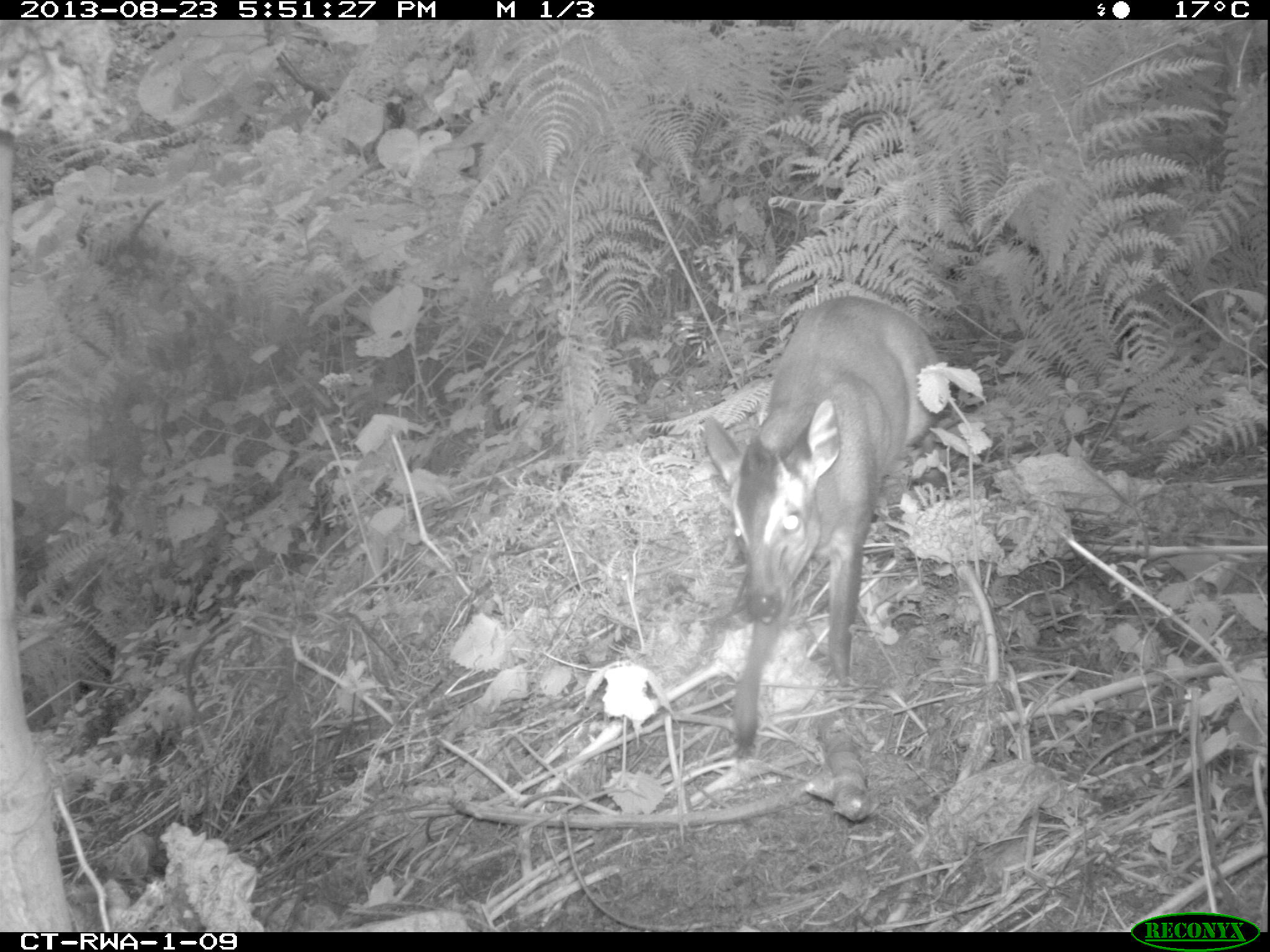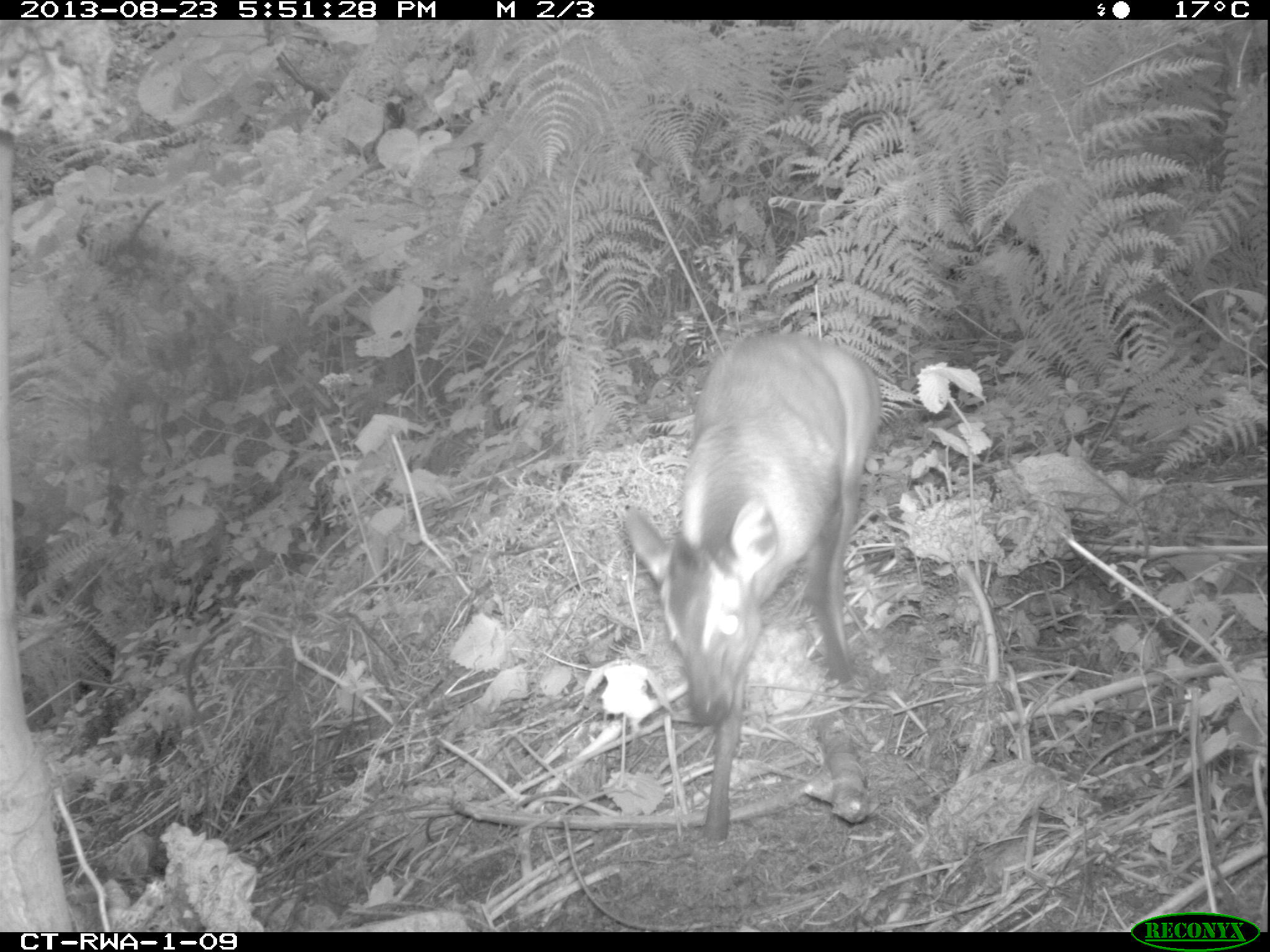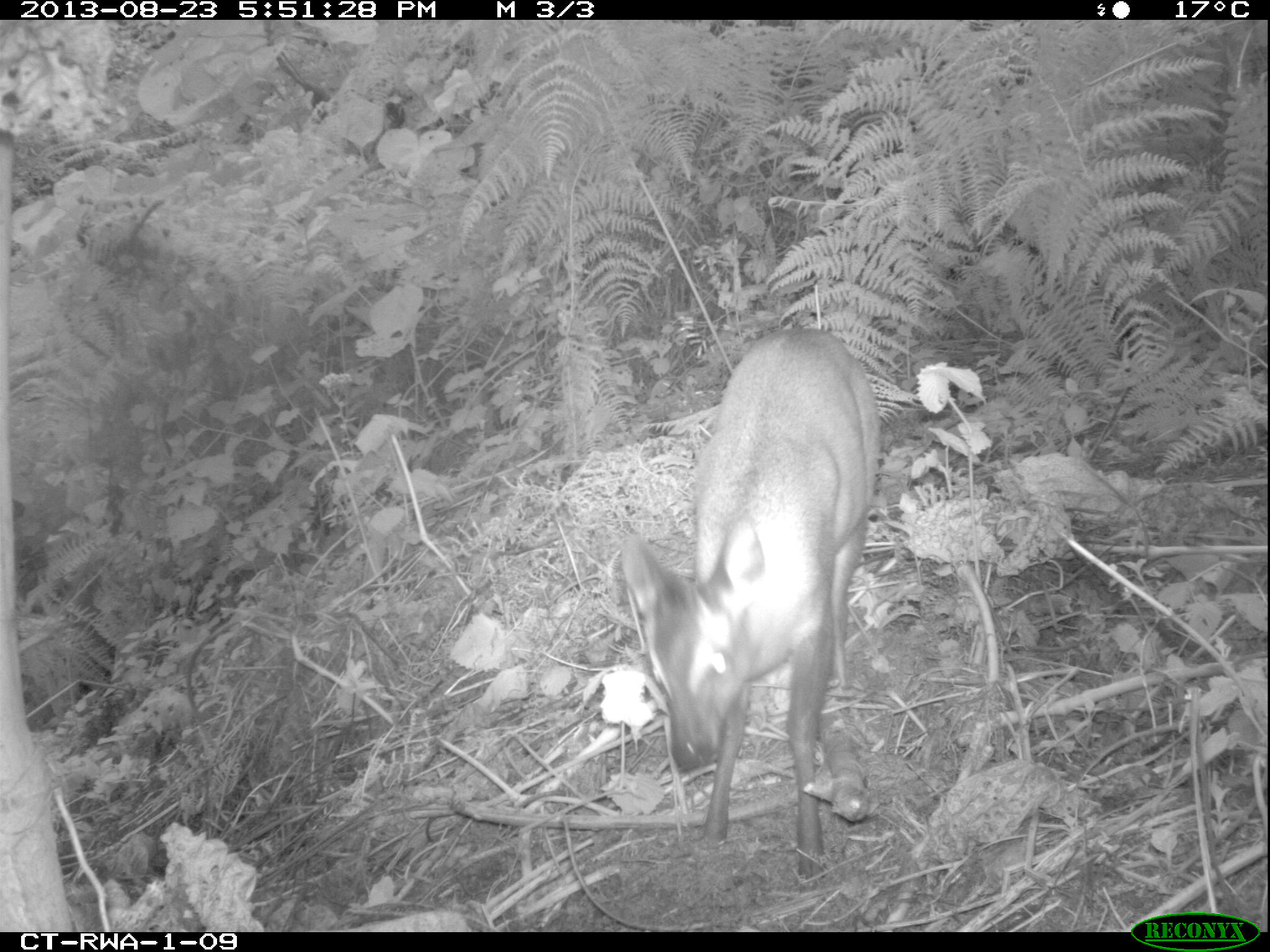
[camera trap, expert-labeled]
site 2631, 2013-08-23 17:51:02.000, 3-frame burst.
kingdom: Animalia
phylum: Chordata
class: Mammalia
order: Artiodactyla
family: Bovidae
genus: Cephalophus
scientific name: Cephalophus nigrifrons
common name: black-fronted duiker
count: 1